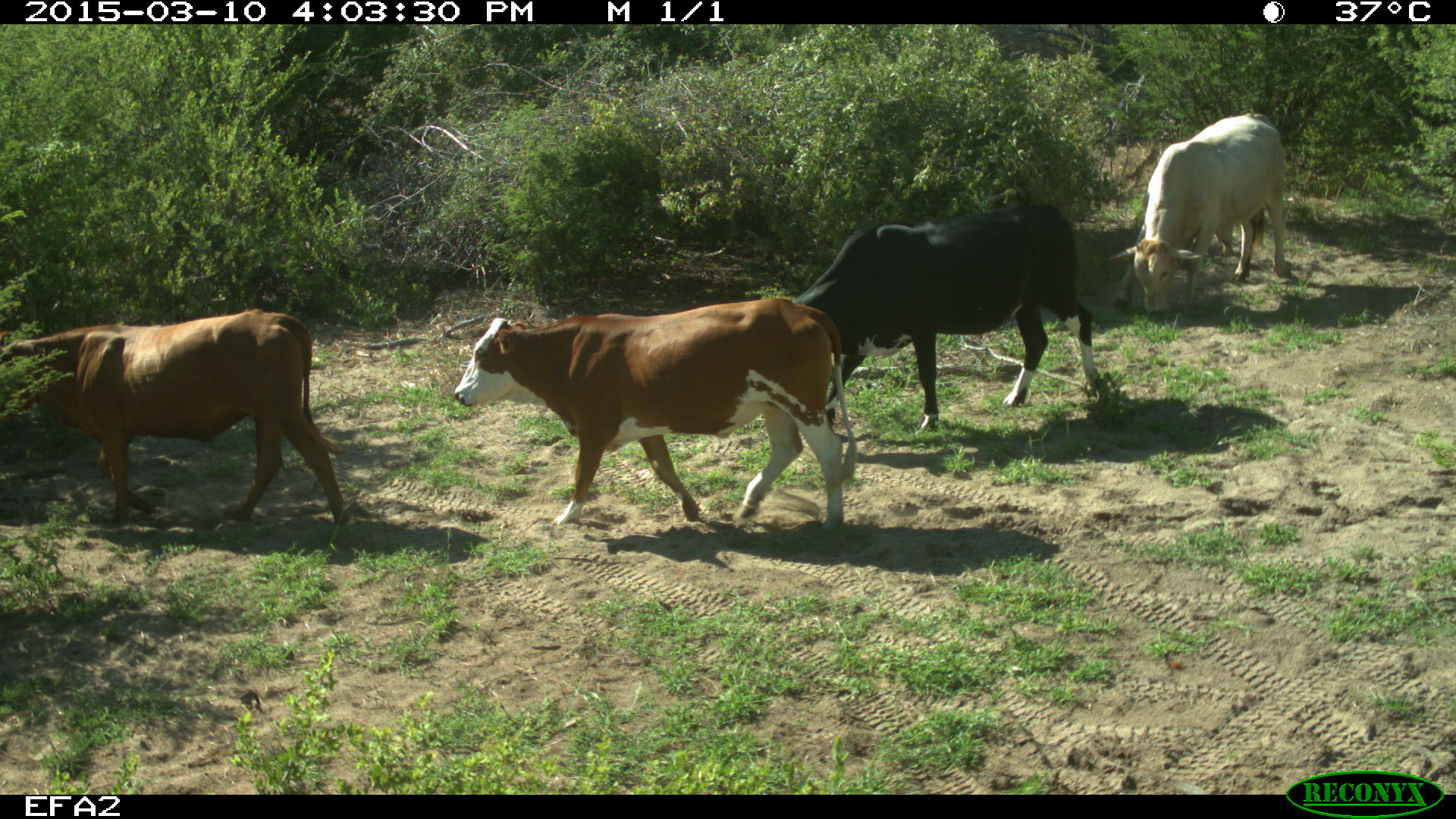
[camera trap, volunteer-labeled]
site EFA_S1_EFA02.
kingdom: Animalia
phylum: Chordata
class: Mammalia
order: Artiodactyla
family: Bovidae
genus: Bos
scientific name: Bos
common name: cattle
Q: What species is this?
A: Cattle (Bos).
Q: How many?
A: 4.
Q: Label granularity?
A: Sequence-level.